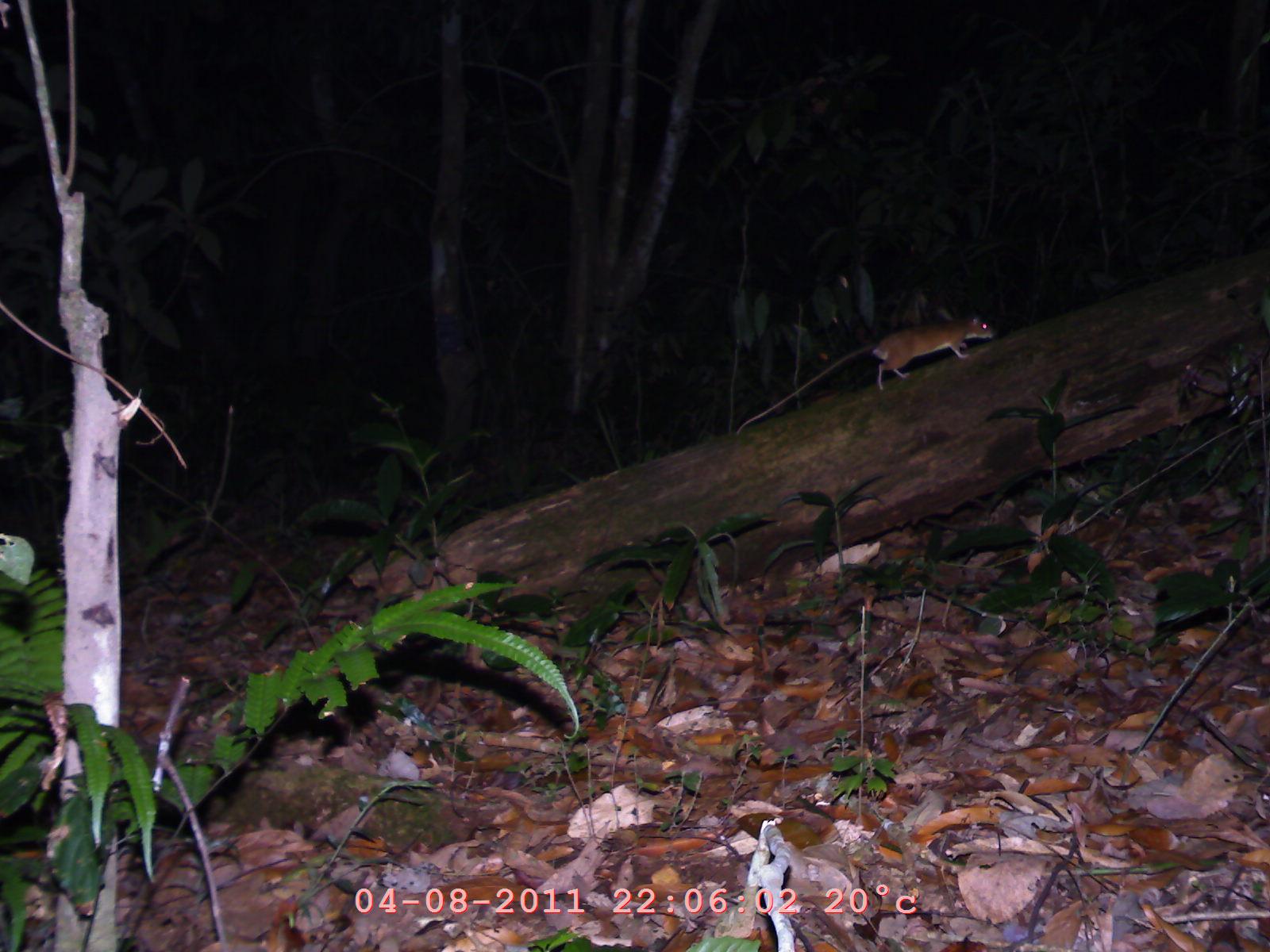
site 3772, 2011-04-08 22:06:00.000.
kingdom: Animalia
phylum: Chordata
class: Mammalia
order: Rodentia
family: Muridae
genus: Rattus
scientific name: Rattus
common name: rodent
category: unknown rat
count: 1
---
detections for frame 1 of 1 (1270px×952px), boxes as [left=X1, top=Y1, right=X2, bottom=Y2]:
unknown rat: [left=735, top=310, right=994, bottom=433]